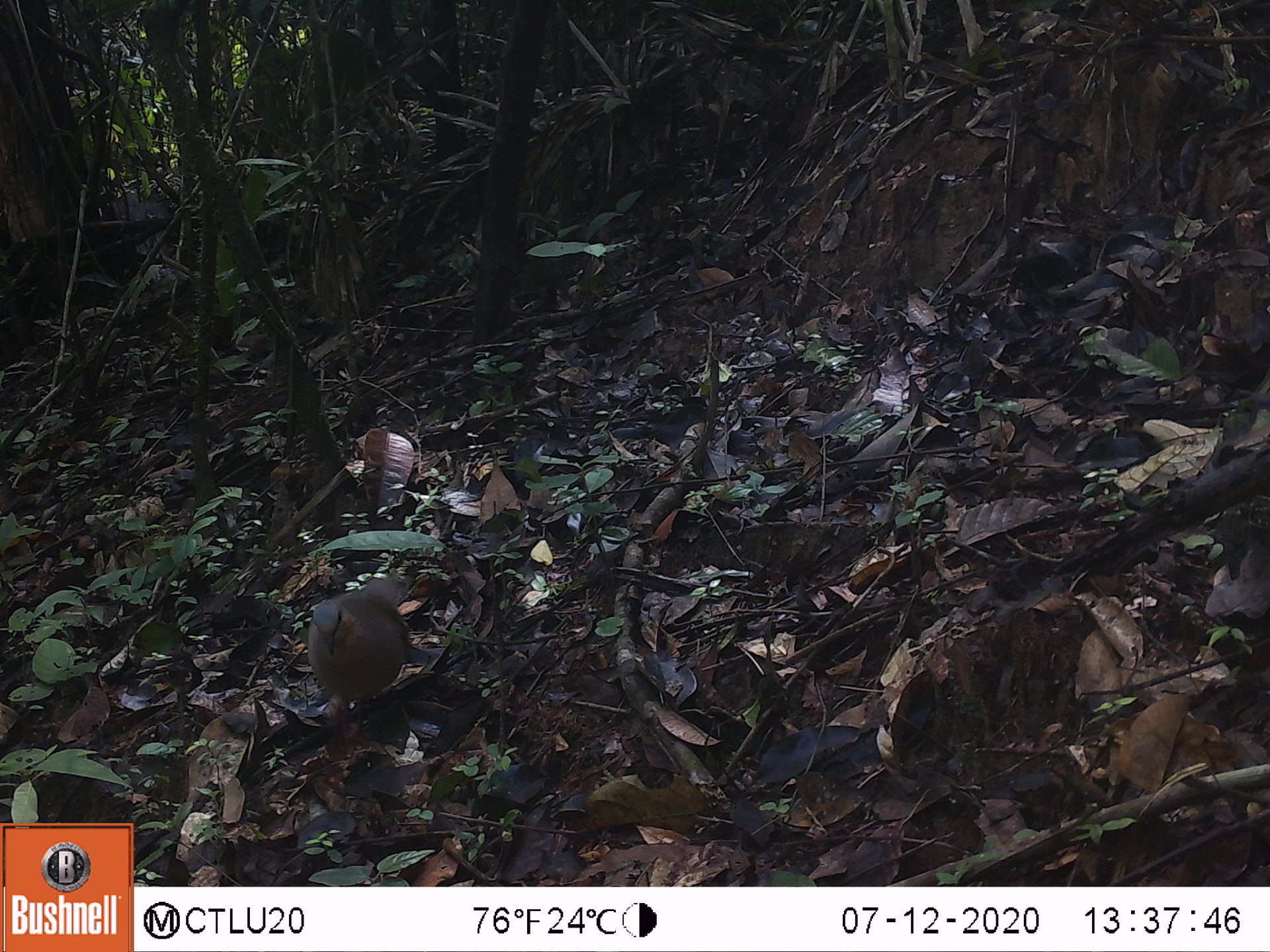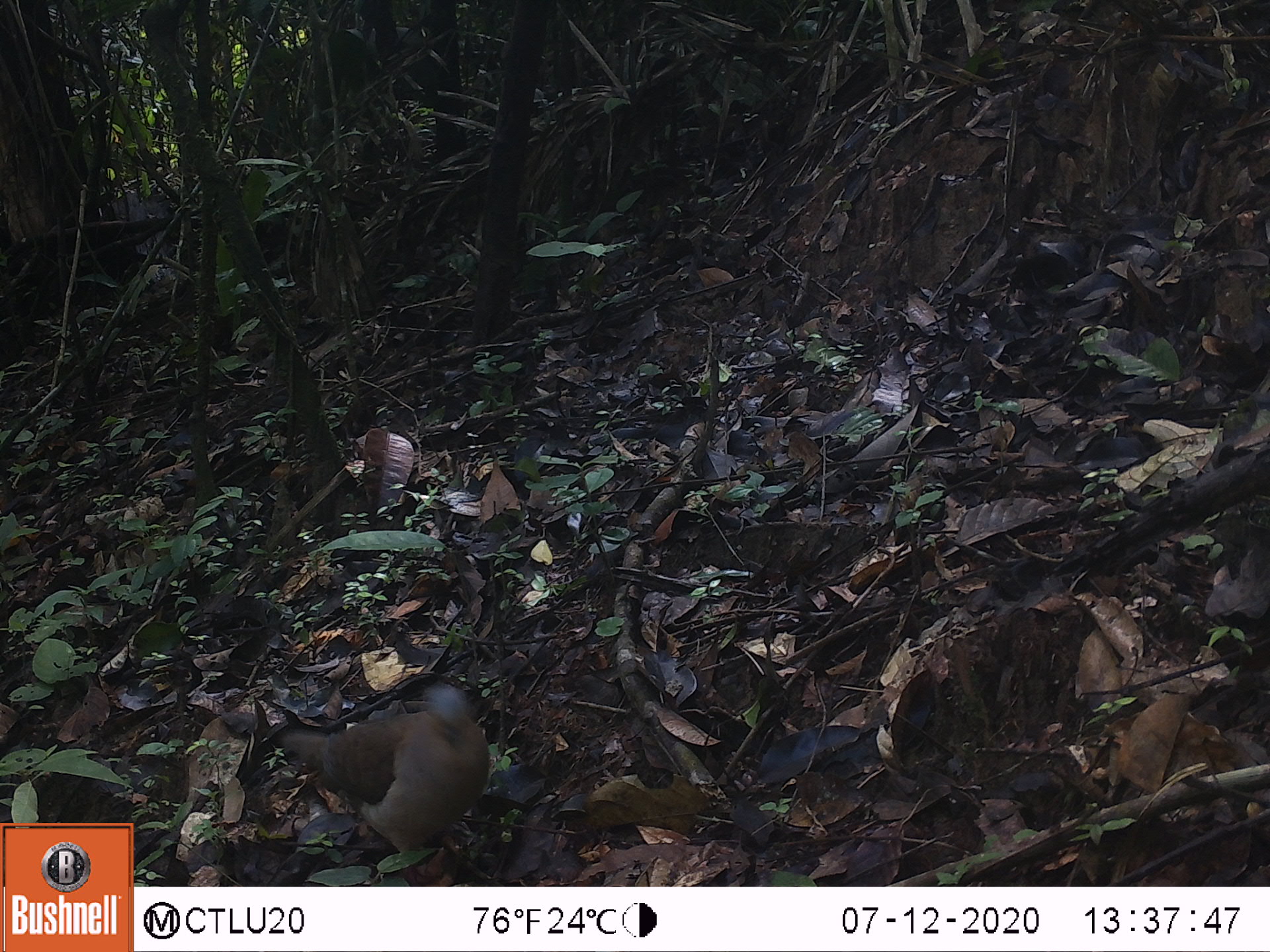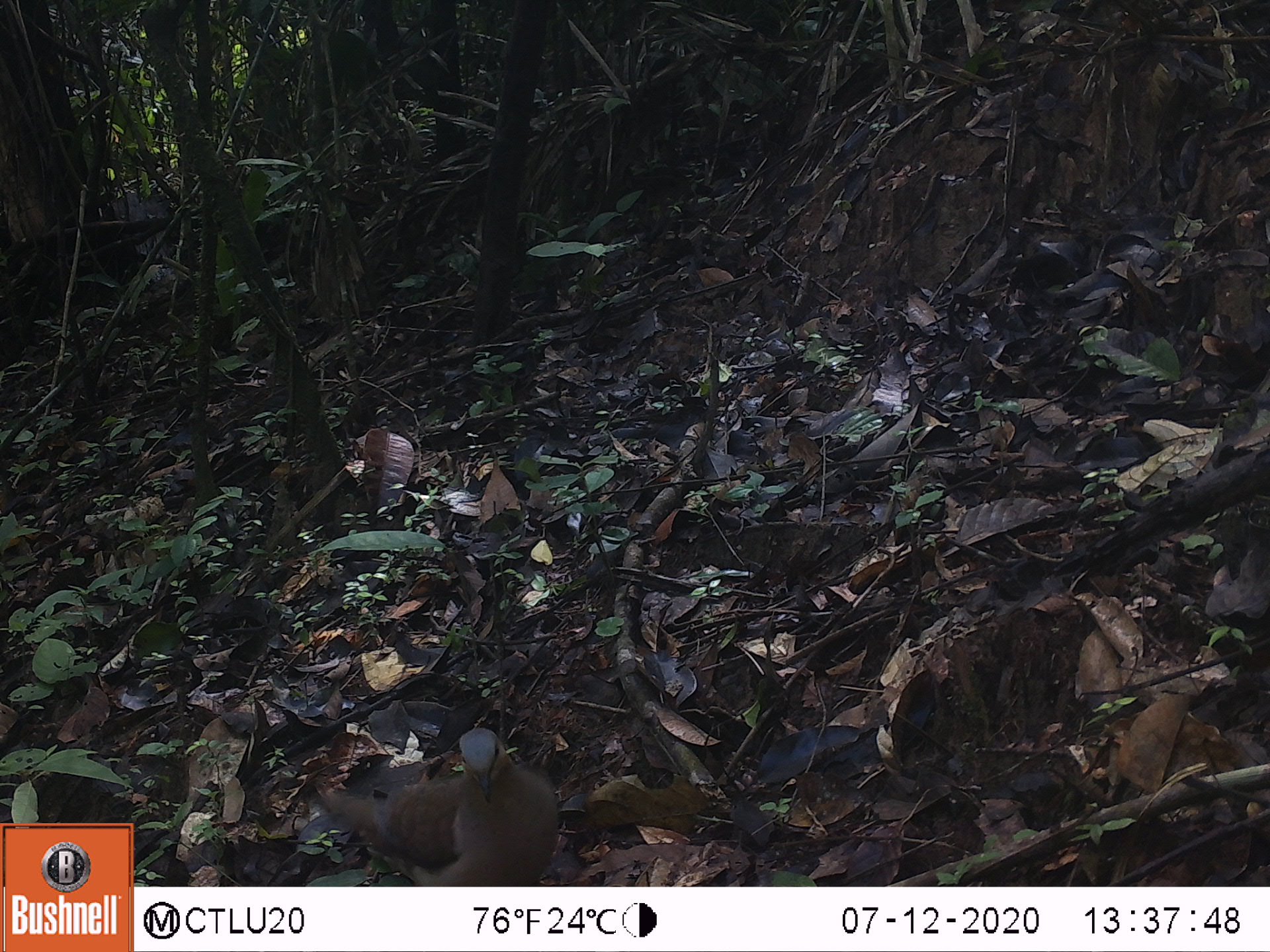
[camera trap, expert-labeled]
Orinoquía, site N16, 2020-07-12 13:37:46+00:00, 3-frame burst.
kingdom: Animalia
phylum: Chordata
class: Aves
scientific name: Aves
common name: bird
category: unknown bird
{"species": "unknown bird (bird) (Aves)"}